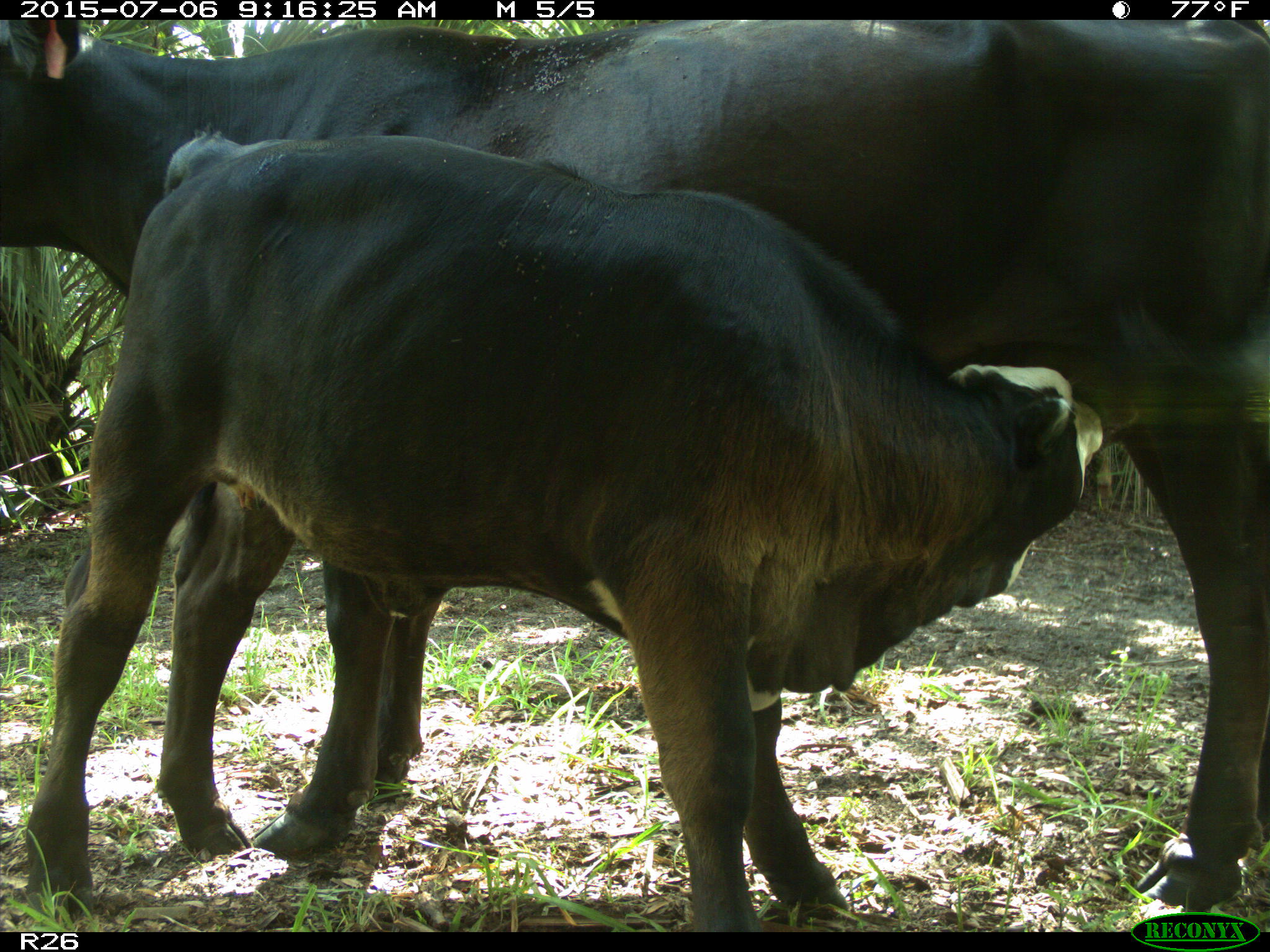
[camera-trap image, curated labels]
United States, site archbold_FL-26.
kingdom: Animalia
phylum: Chordata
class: Mammalia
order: Artiodactyla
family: Bovidae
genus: Bos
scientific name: Bos taurus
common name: domestic cow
Bos taurus (domestic cow).